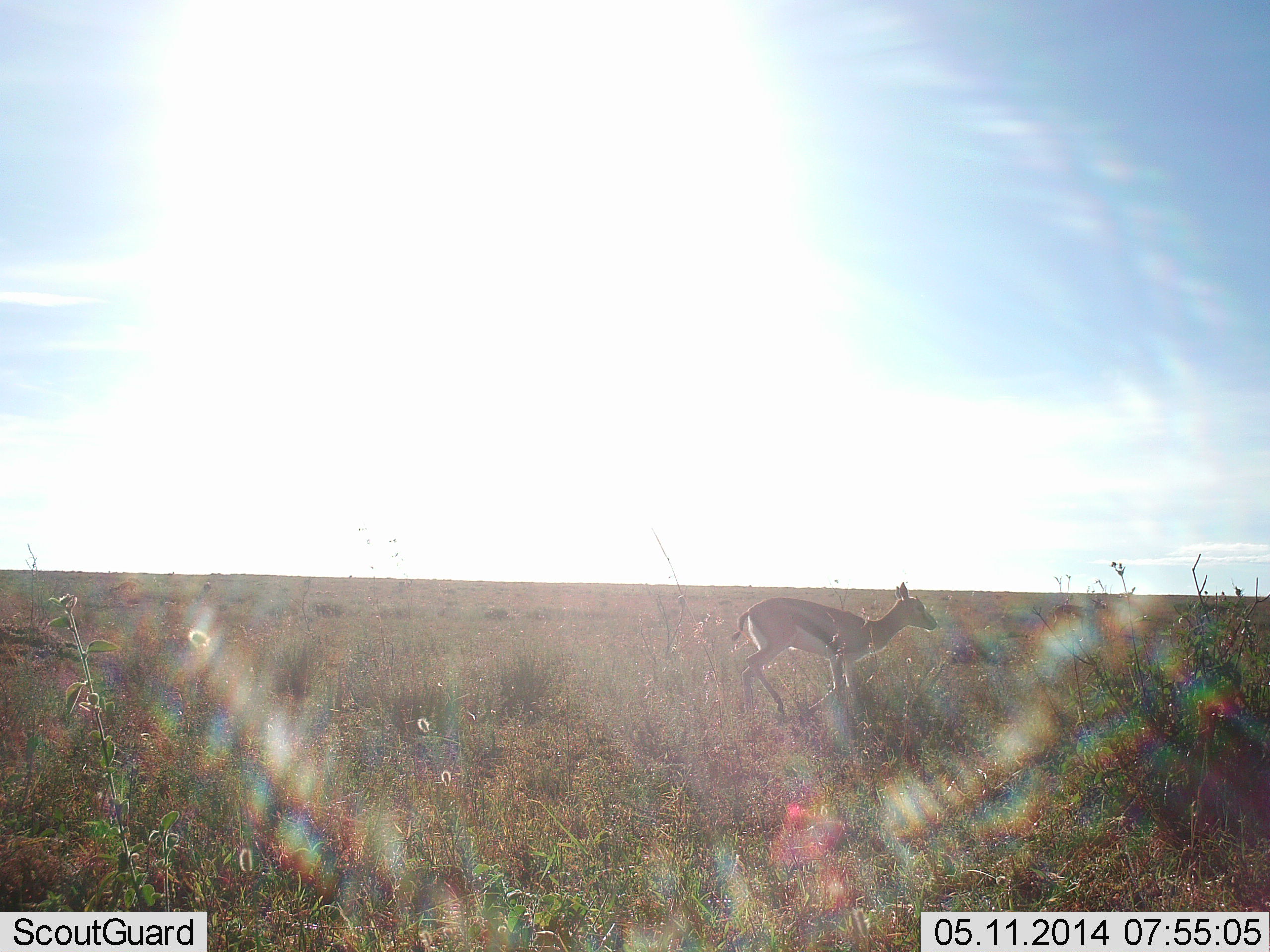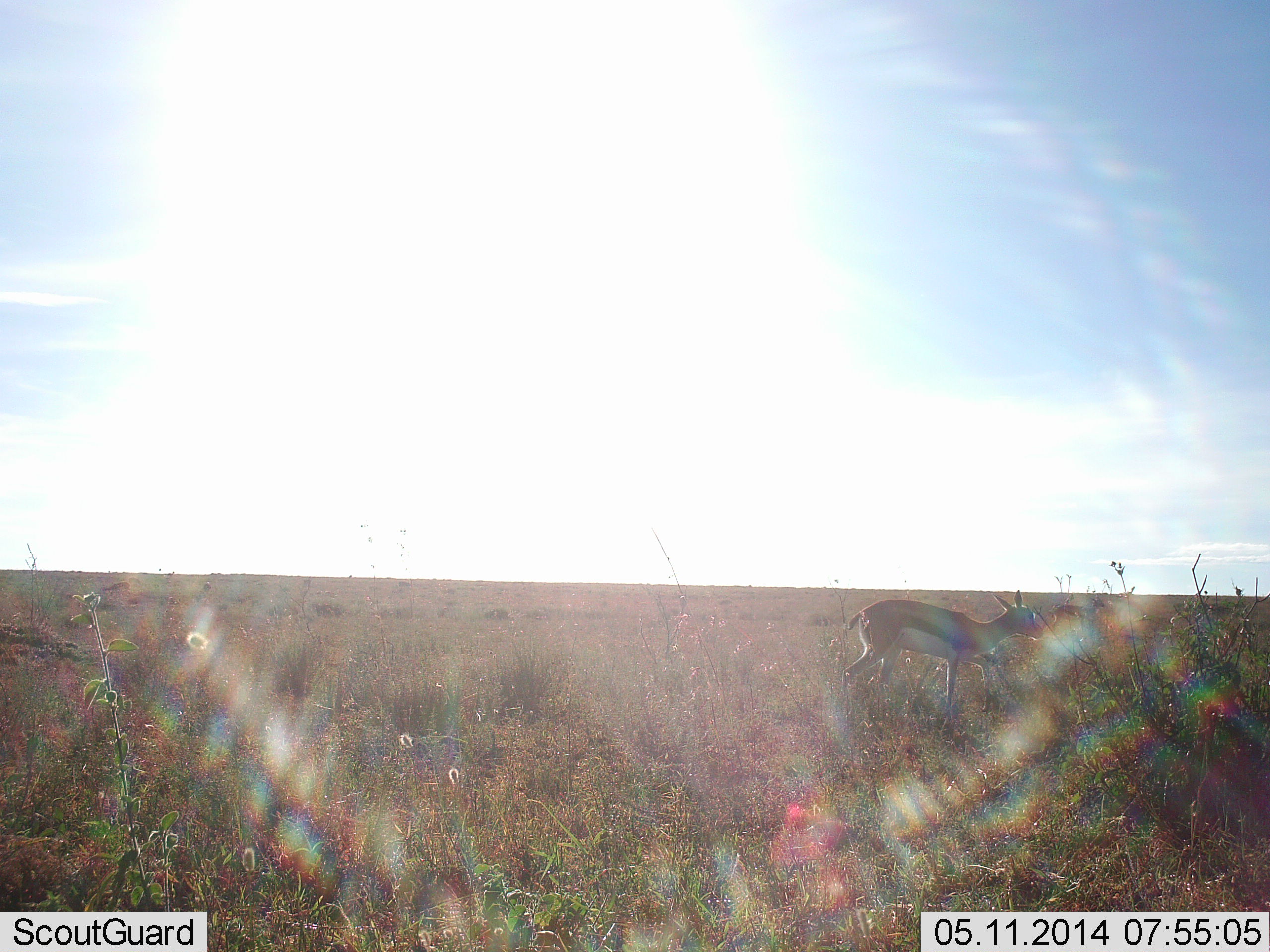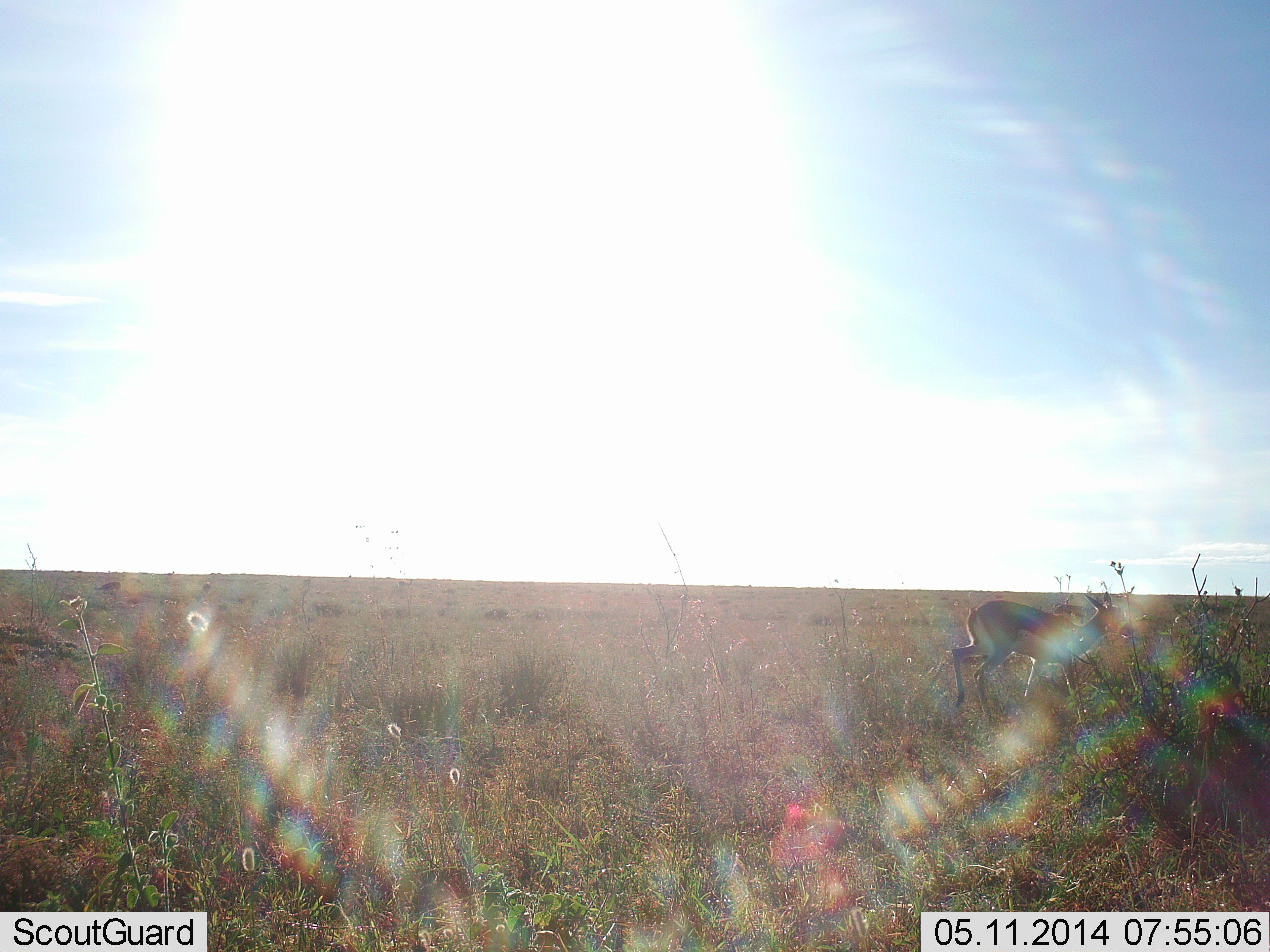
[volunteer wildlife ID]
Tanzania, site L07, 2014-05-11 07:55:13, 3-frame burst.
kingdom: Animalia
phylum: Chordata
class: Mammalia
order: Artiodactyla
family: Bovidae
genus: Eudorcas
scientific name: Eudorcas thomsonii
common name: thomson's gazelle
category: gazellethomsons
Gazellethomsons (thomson's gazelle) (Eudorcas thomsonii), count 1. Behavior (volunteer vote fractions): standing 0%, resting 0%, moving 100%, interacting 0%. Young present (vote fraction): 0%. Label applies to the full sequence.